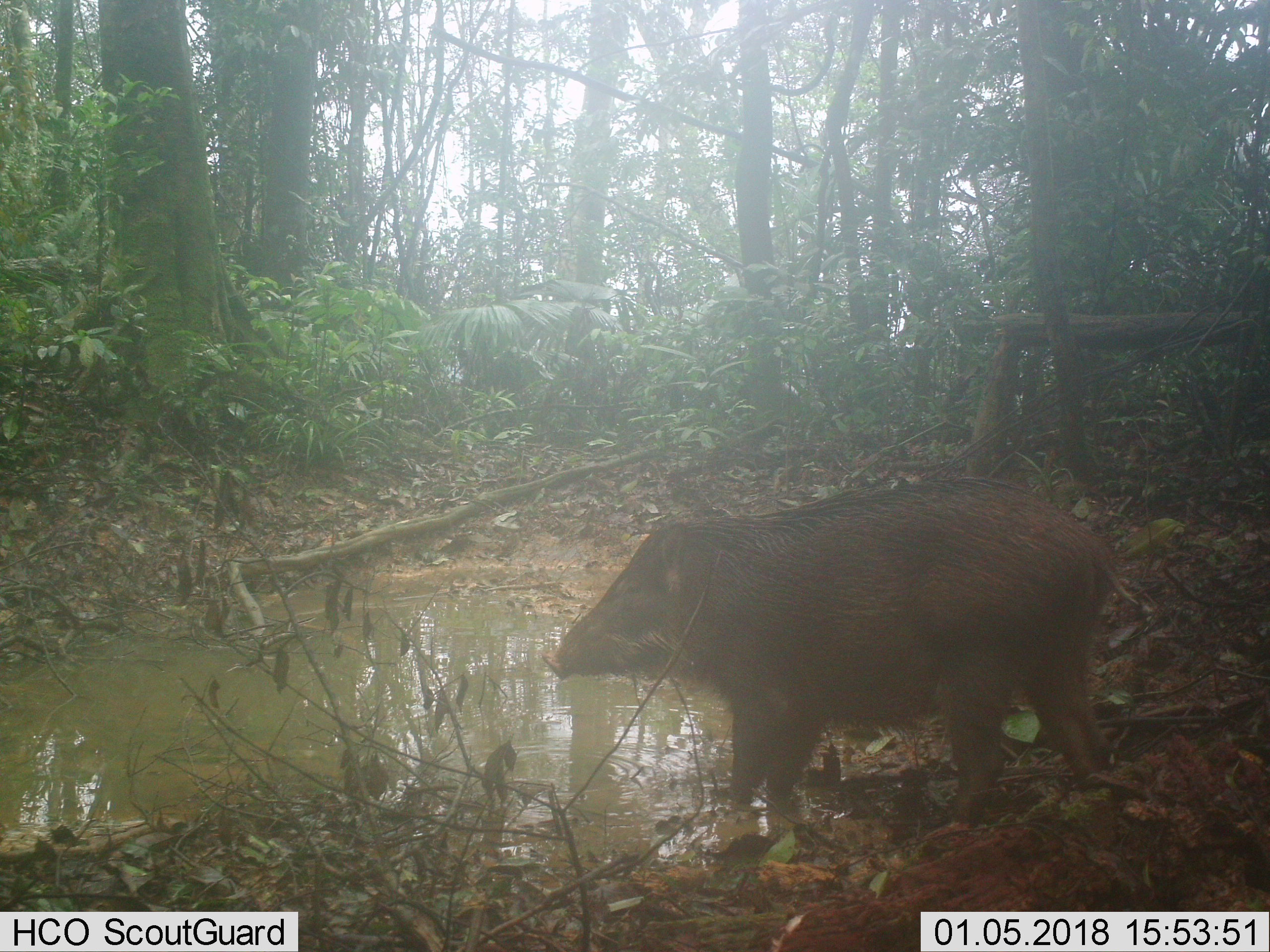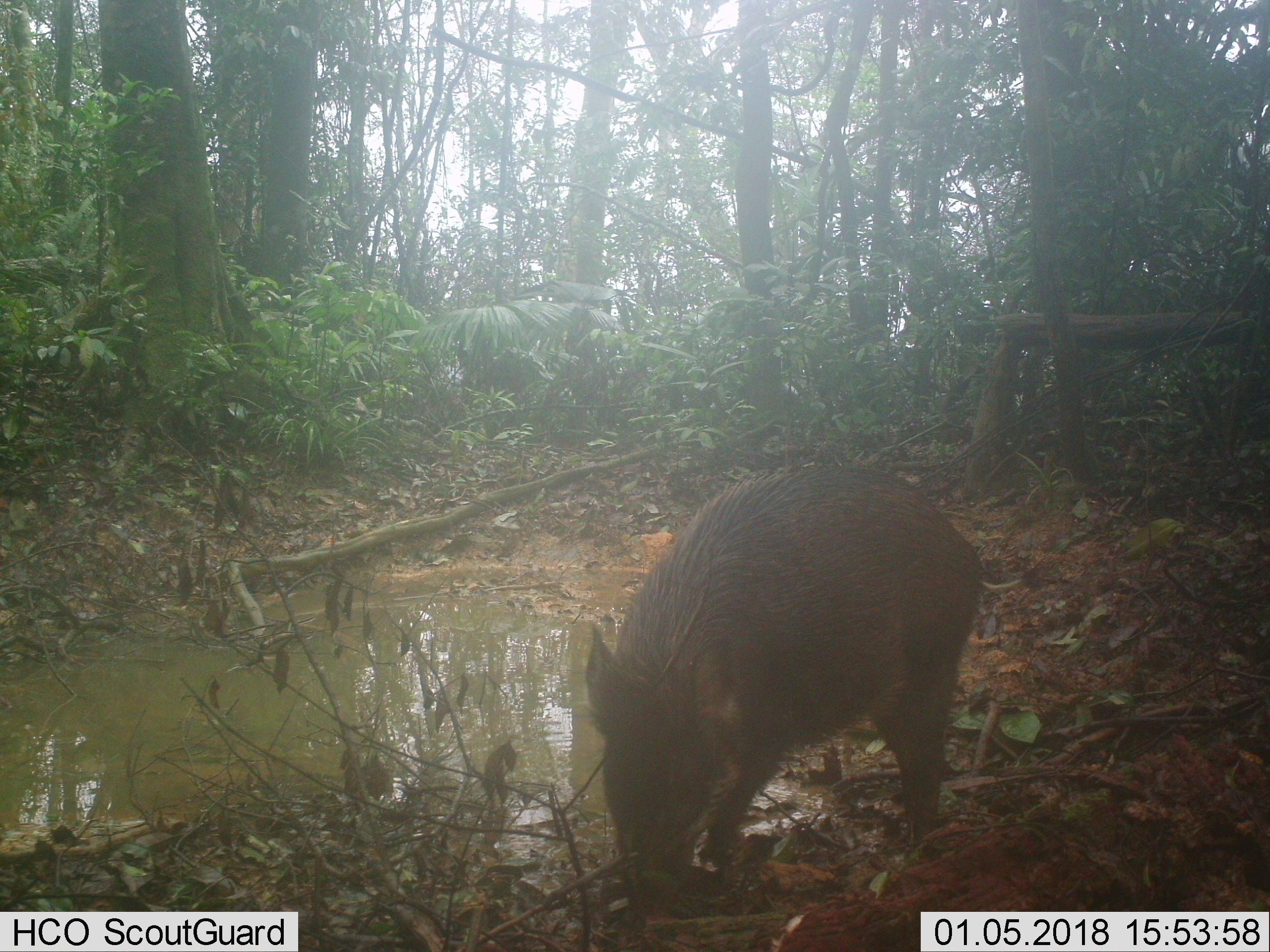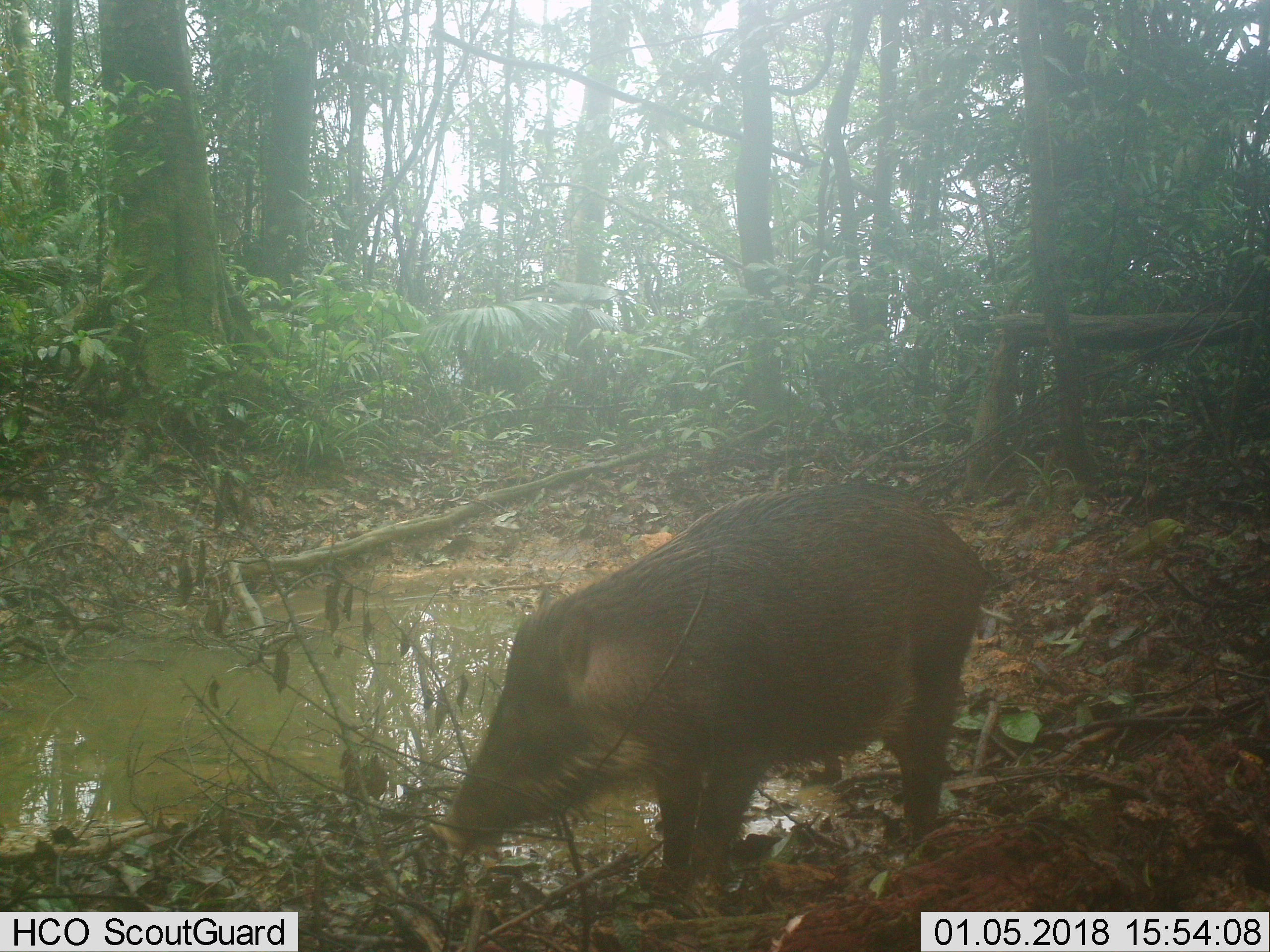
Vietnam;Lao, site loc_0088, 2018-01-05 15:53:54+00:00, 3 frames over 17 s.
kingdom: Animalia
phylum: Chordata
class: Mammalia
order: Artiodactyla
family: Suidae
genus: Sus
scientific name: Sus scrofa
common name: eurasian wild pig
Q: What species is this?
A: Eurasian wild pig (Sus scrofa).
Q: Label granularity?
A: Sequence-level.